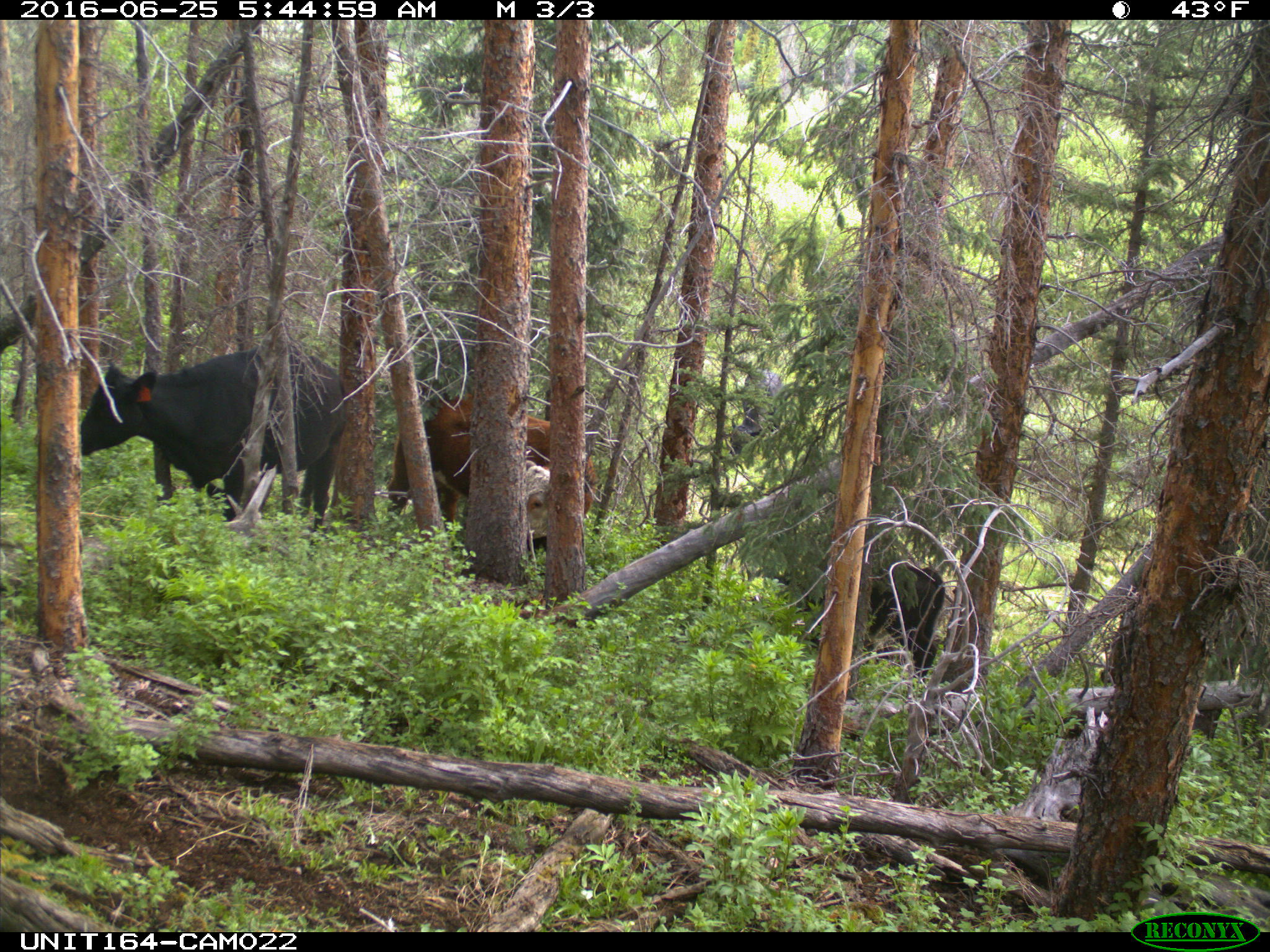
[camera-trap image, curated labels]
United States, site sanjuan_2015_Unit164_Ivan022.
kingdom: Animalia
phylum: Chordata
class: Mammalia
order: Artiodactyla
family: Bovidae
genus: Bos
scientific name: Bos taurus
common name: domestic cow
Bos taurus (domestic cow).